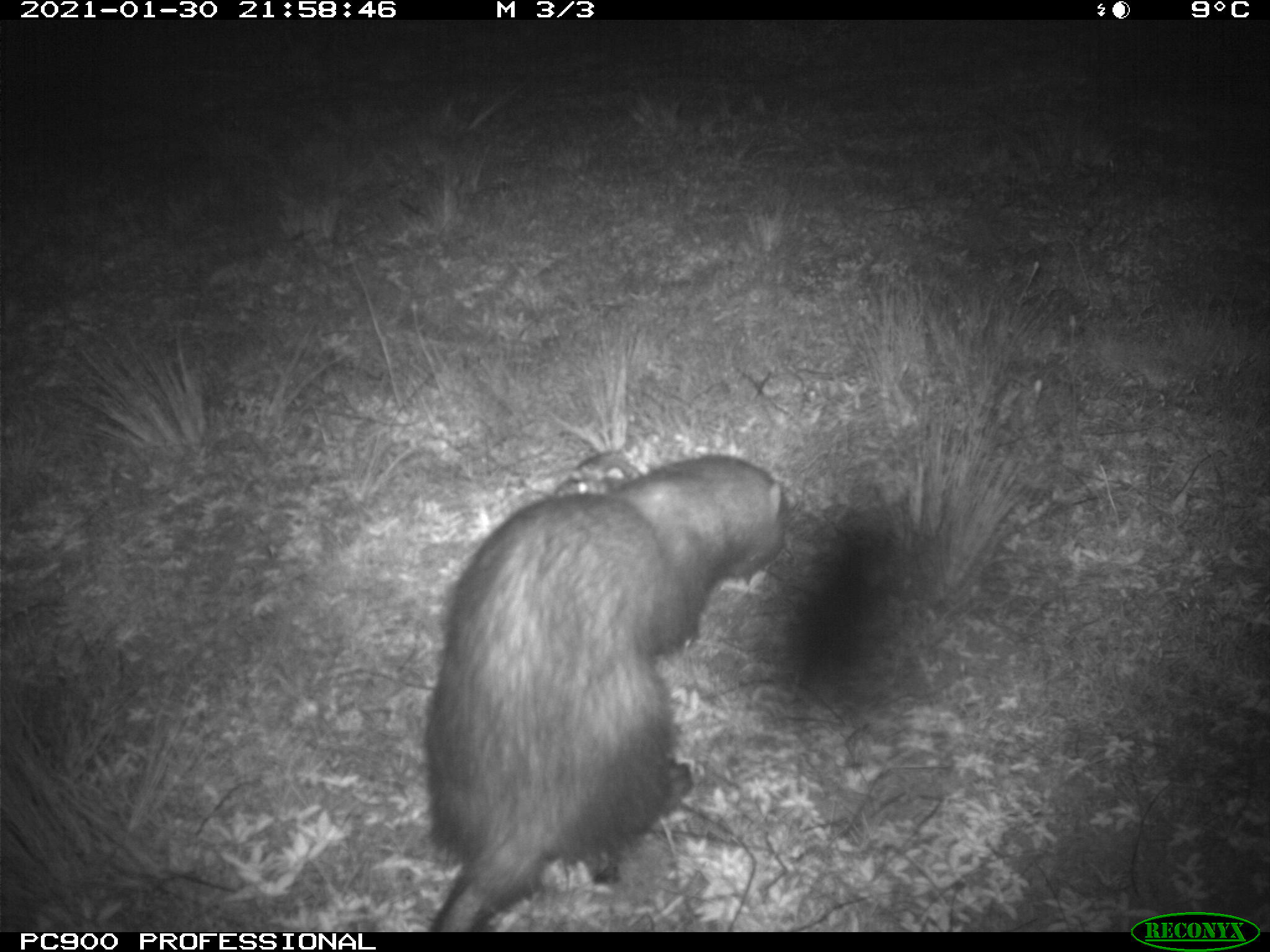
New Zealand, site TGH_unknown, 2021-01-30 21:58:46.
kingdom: Animalia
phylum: Chordata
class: Mammalia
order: Carnivora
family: Mustelidae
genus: Mustela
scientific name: Mustela furo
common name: ferret